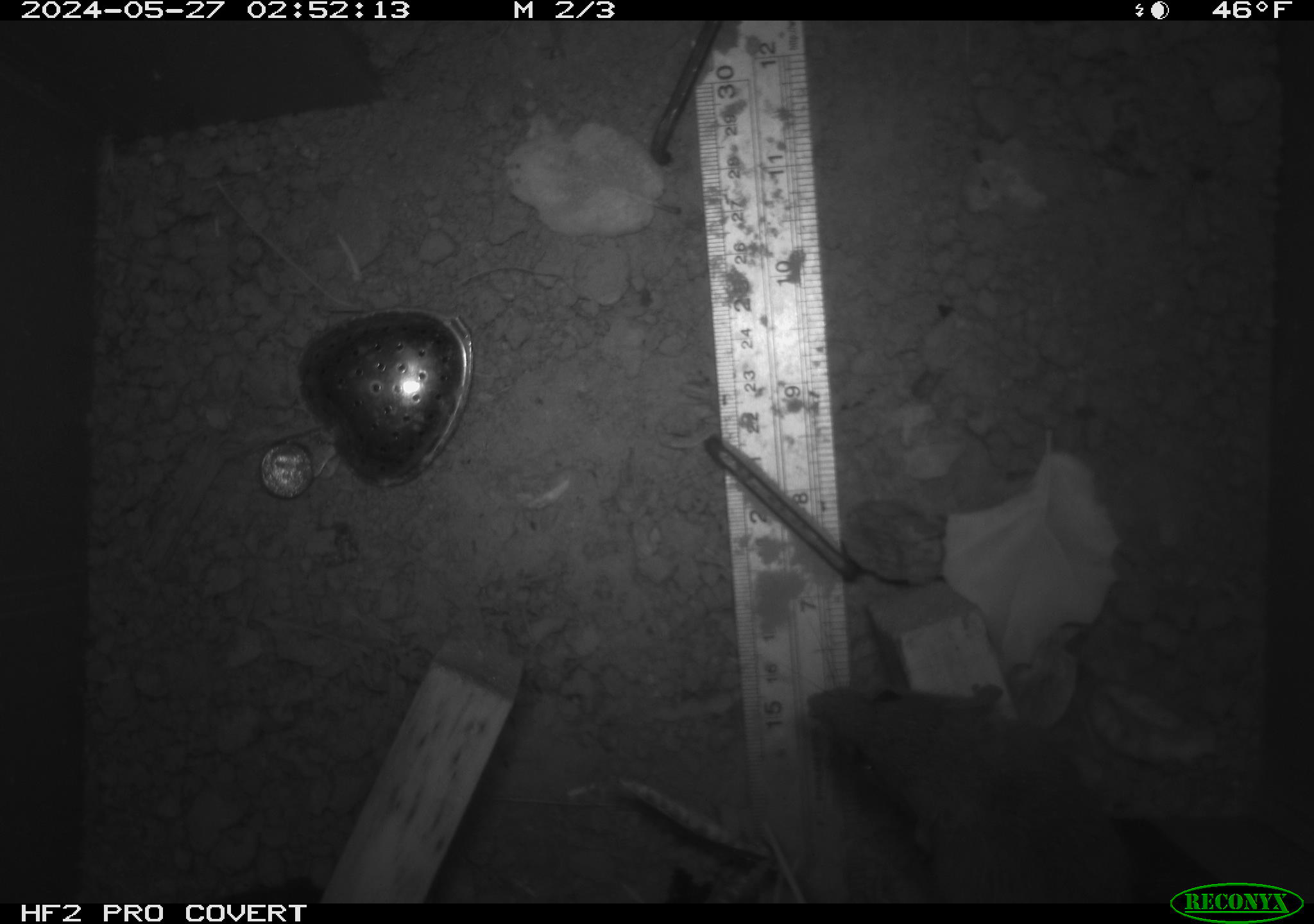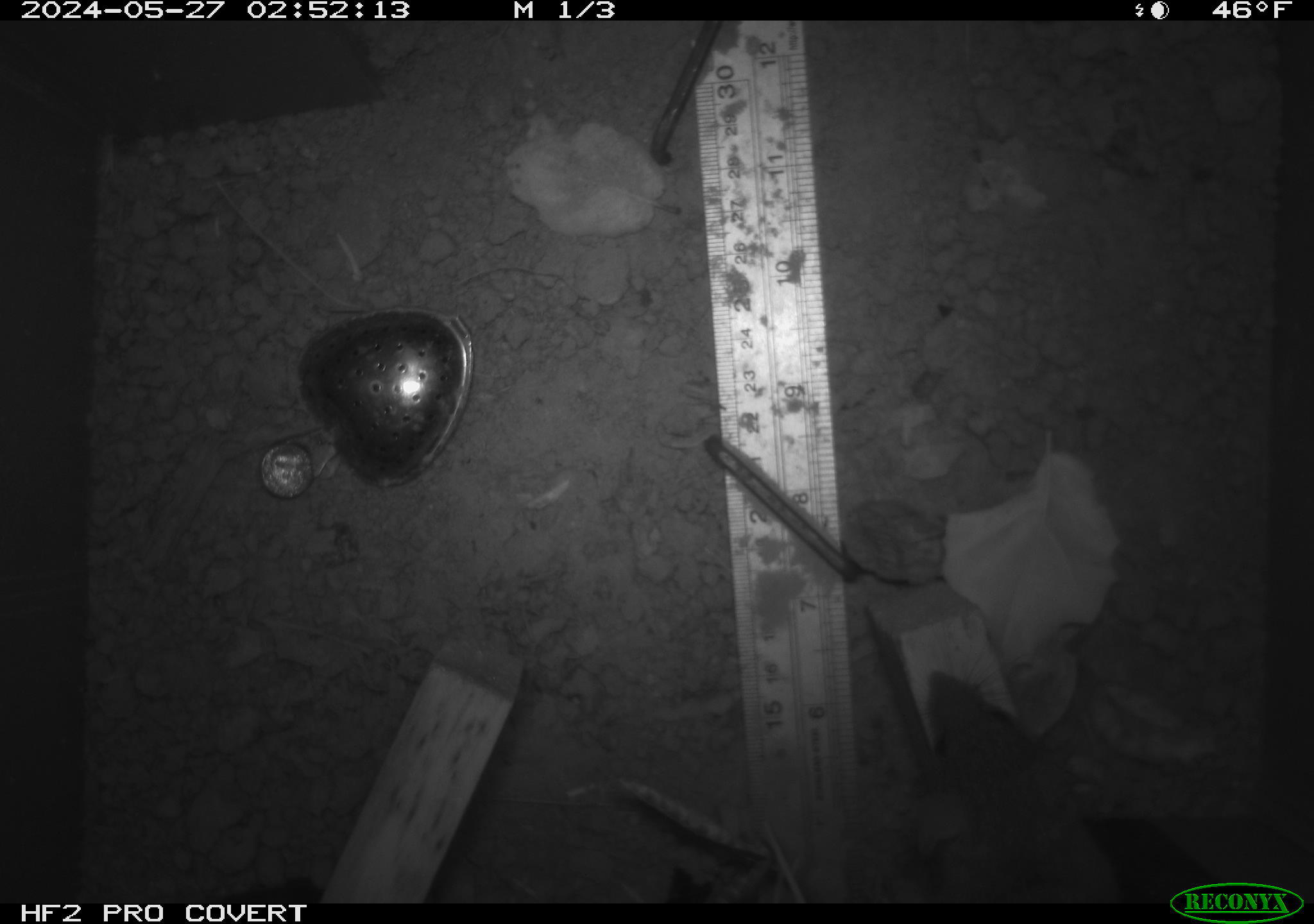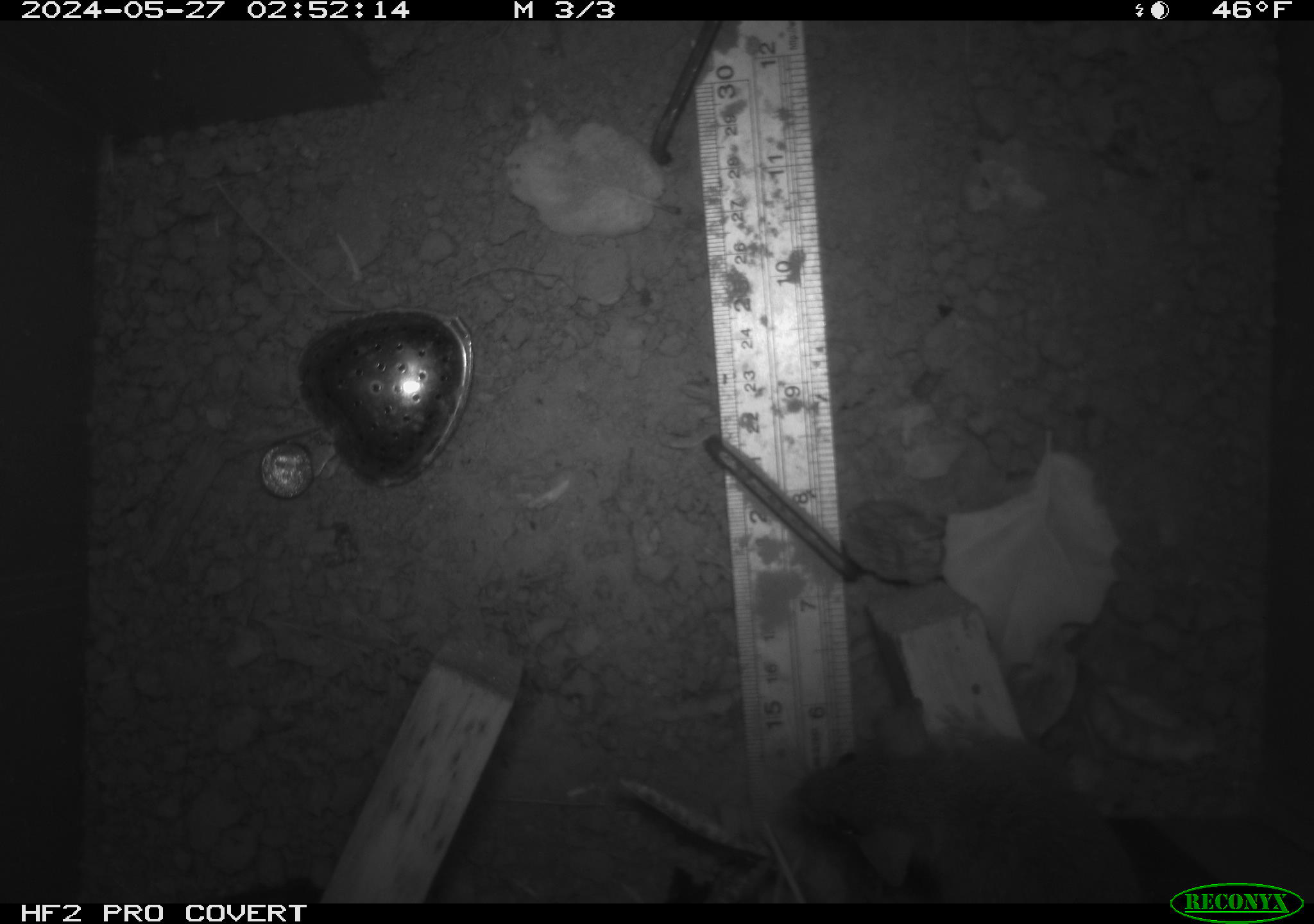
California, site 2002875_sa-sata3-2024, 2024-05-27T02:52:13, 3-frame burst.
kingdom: Animalia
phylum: Chordata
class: Mammalia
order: Rodentia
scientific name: Rodentia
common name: rodent